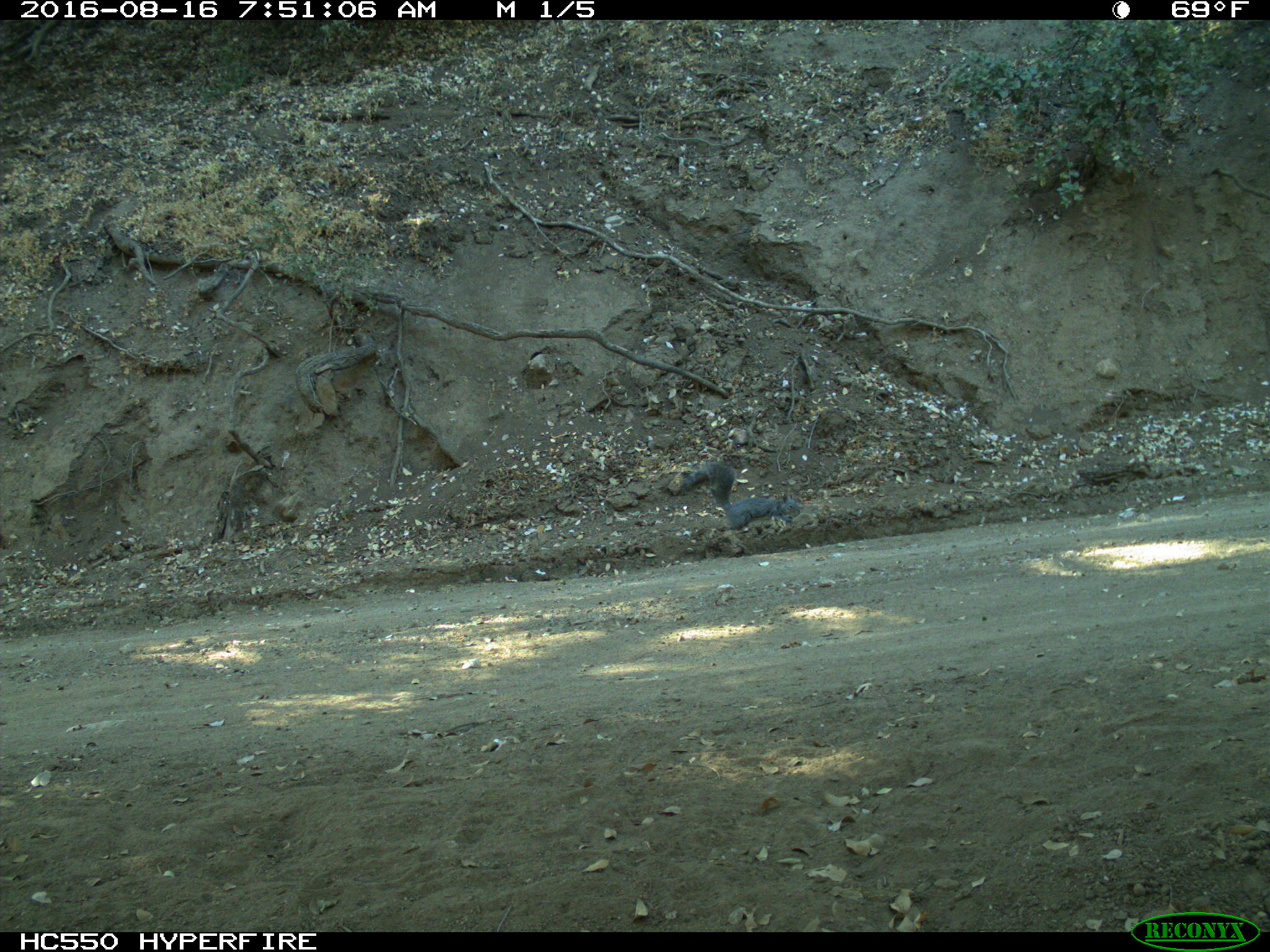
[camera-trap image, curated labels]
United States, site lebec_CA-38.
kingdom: Animalia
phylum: Chordata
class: Mammalia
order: Rodentia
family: Sciuridae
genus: Sciurus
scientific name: Sciurus carolinensis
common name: eastern gray squirrel